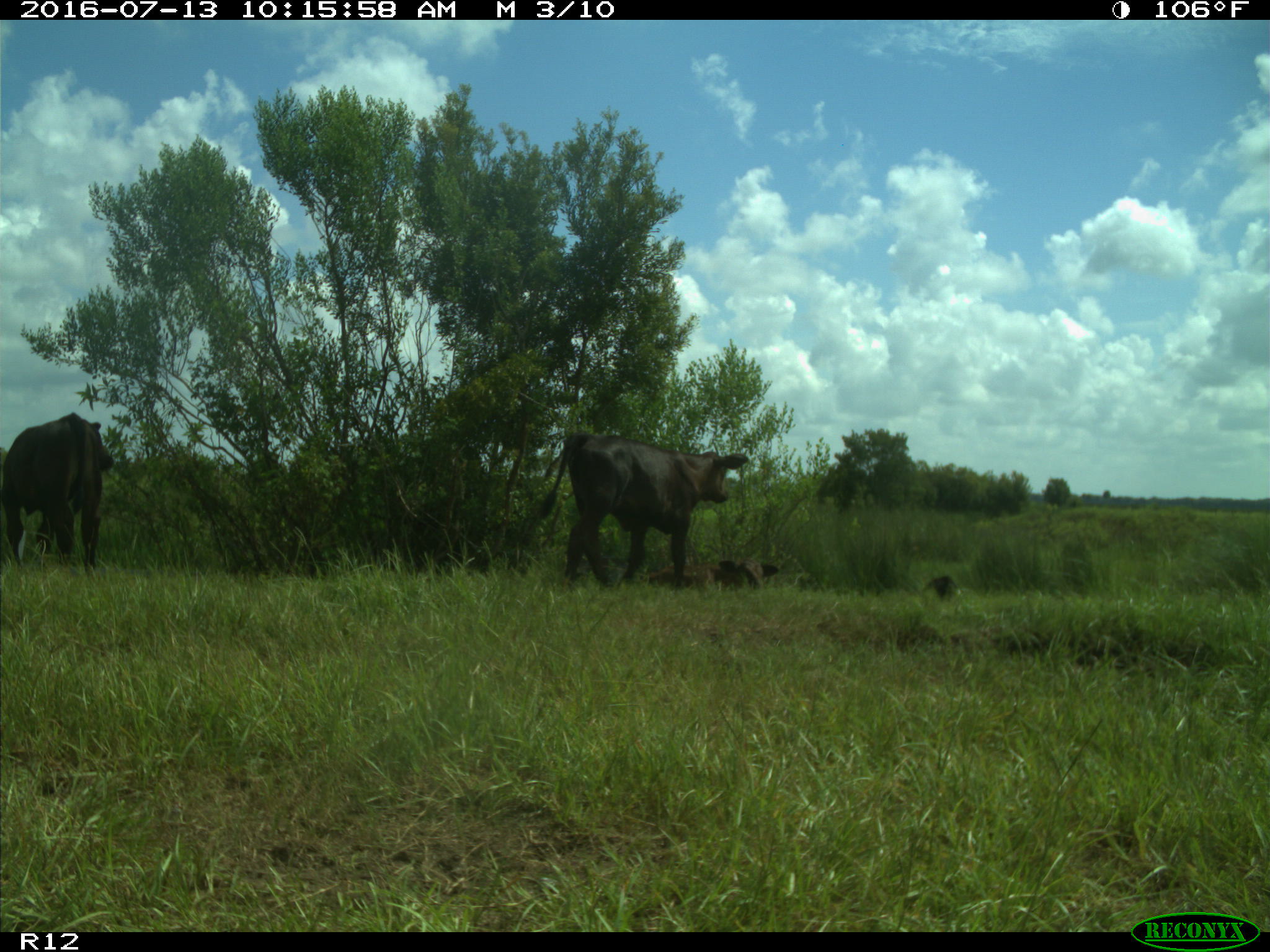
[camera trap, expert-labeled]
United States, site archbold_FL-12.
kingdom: Animalia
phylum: Chordata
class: Mammalia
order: Artiodactyla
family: Bovidae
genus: Bos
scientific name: Bos taurus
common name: domestic cow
Bos taurus (domestic cow).